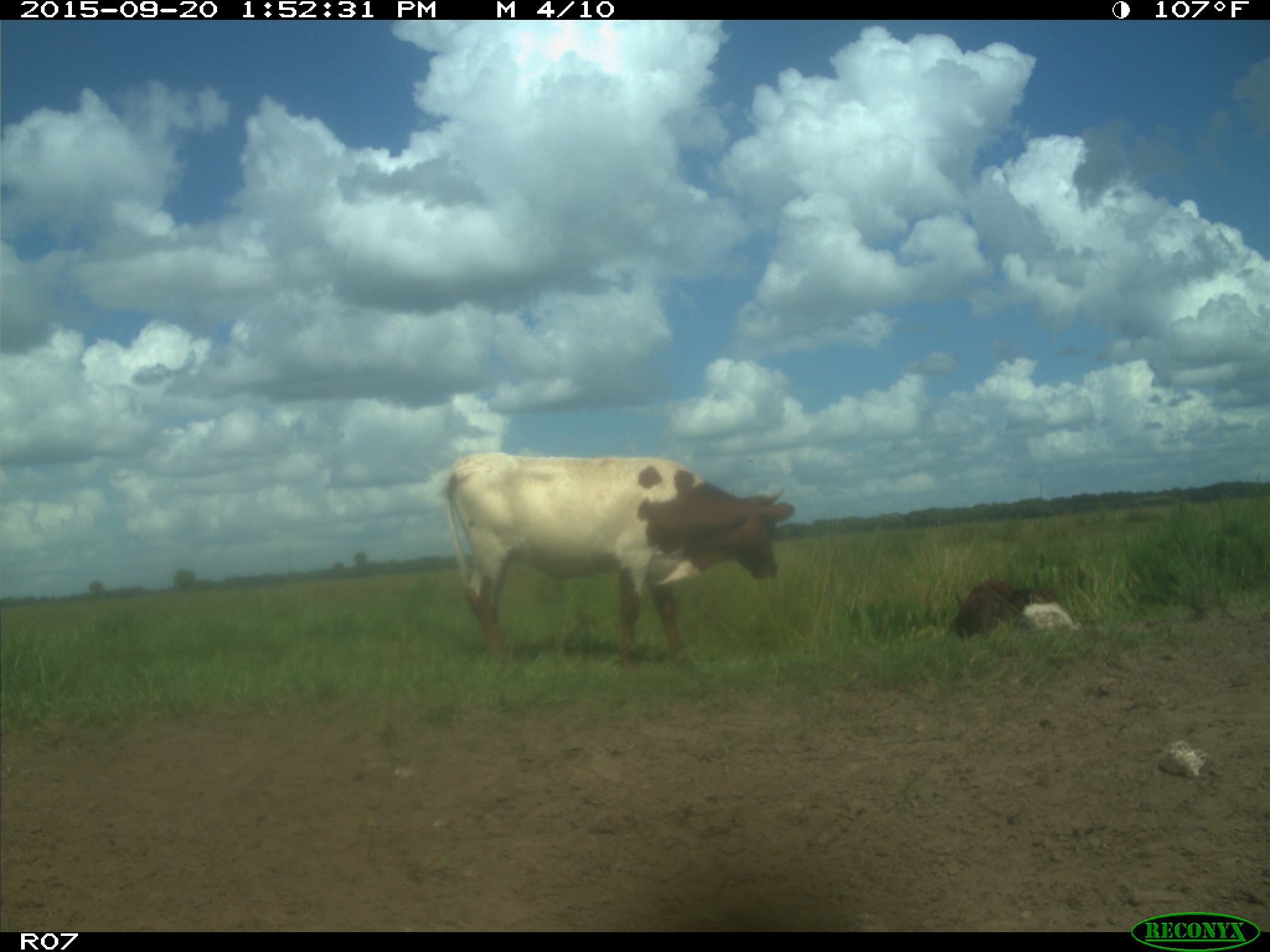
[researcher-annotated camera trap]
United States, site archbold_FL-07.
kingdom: Animalia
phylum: Chordata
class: Mammalia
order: Artiodactyla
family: Bovidae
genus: Bos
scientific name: Bos taurus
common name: domestic cow